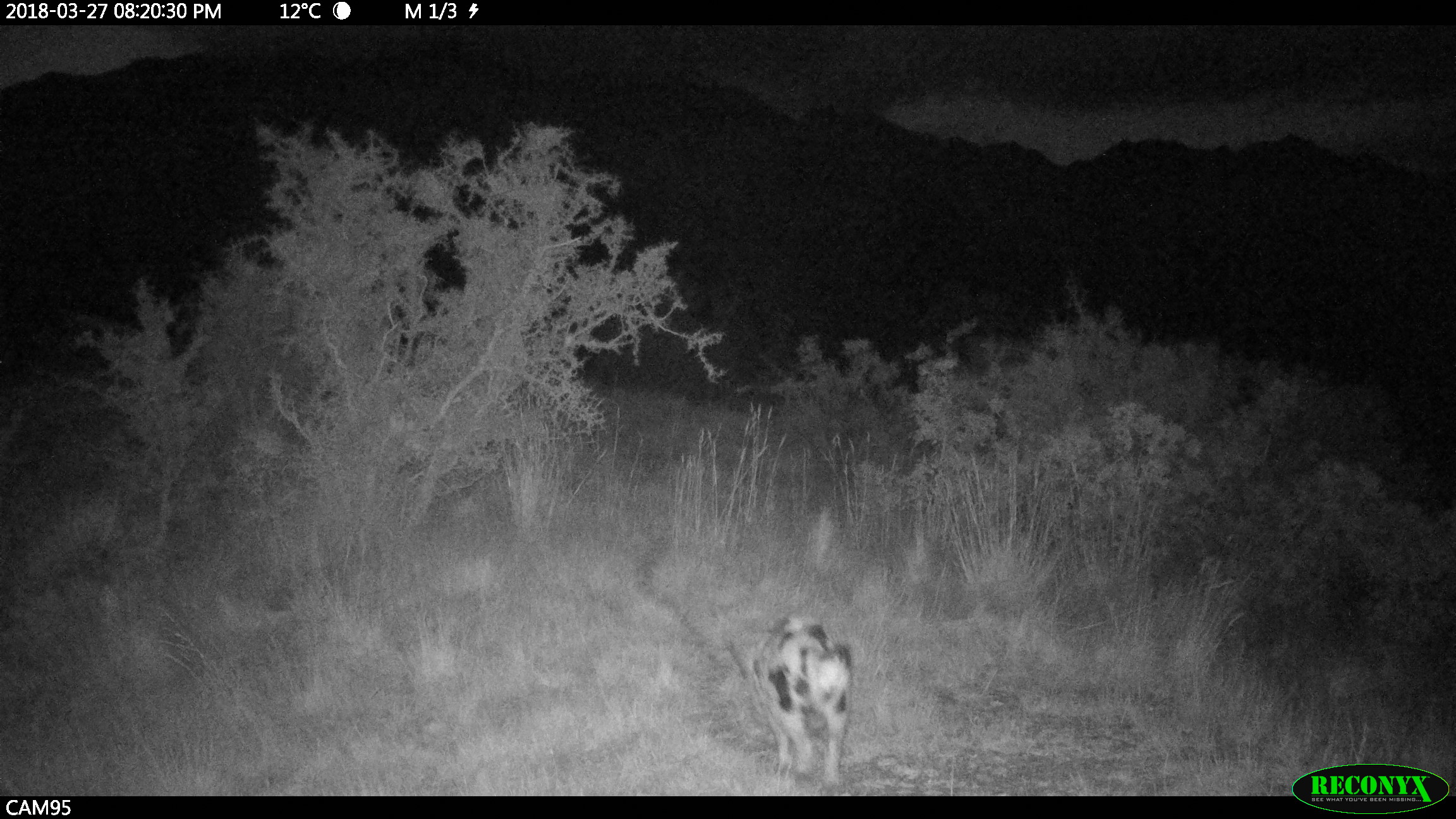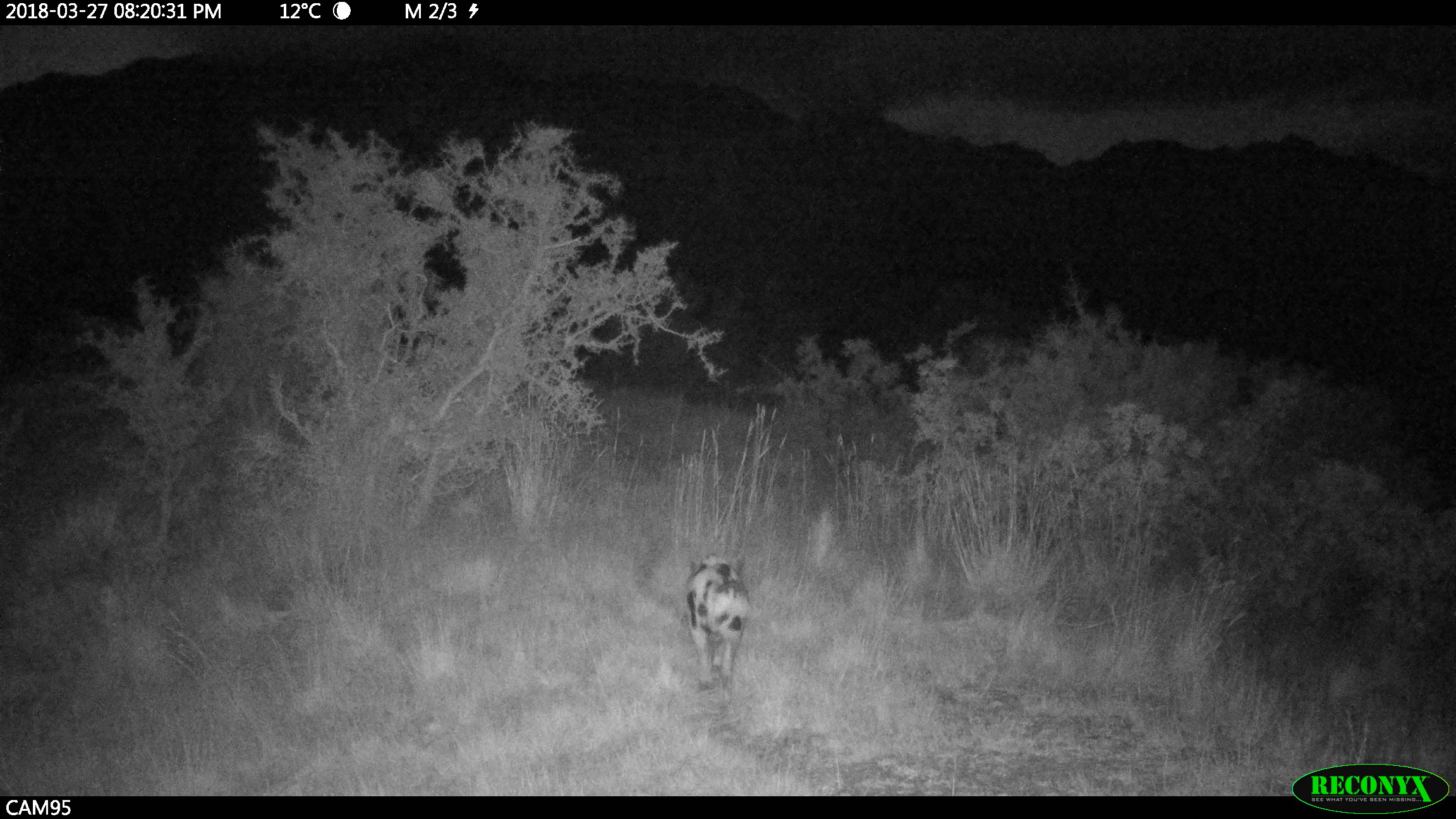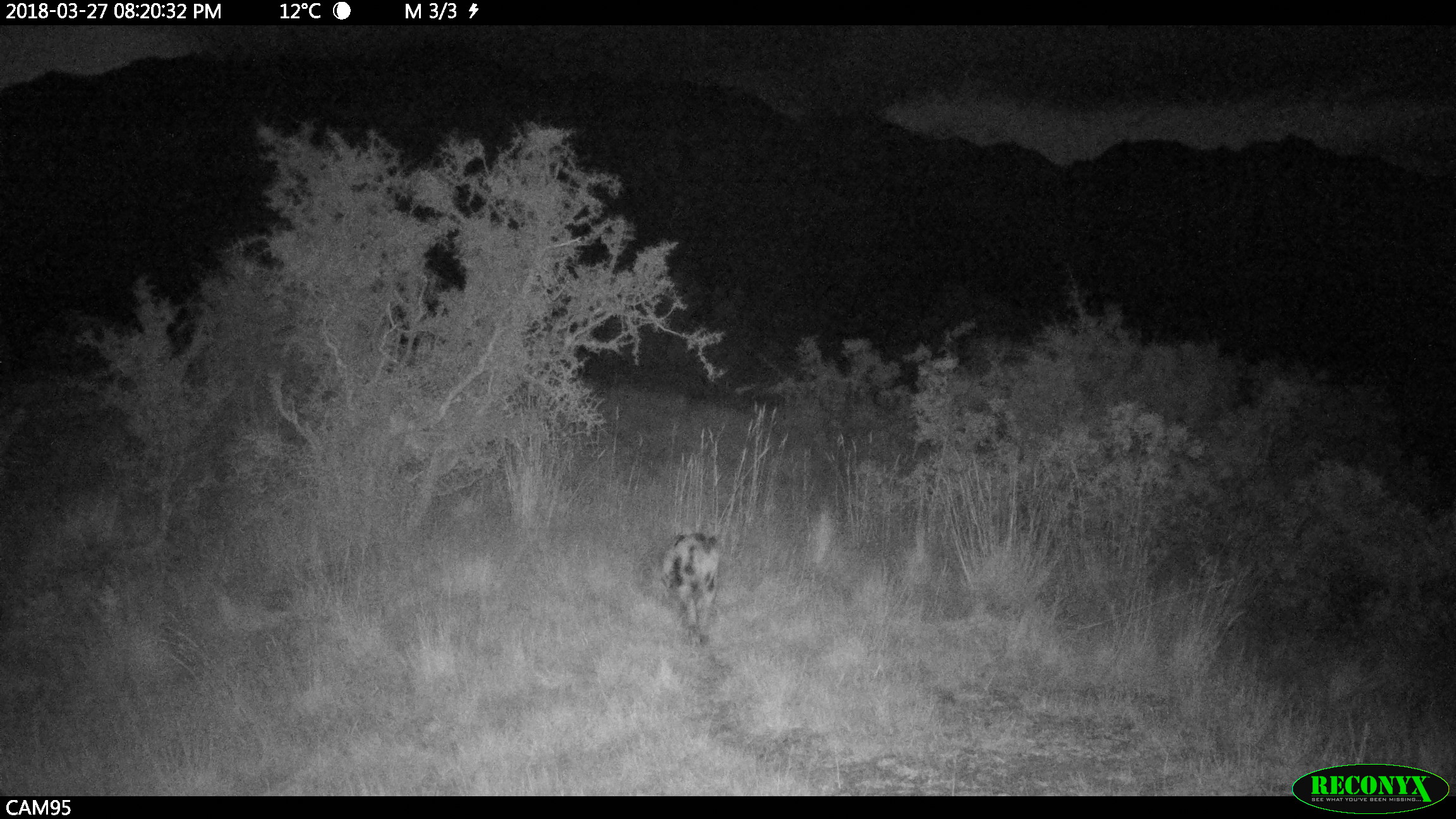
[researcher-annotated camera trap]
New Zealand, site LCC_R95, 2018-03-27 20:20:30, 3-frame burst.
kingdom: Animalia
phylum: Chordata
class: Mammalia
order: Artiodactyla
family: Suidae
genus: Sus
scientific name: Sus scrofa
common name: pig